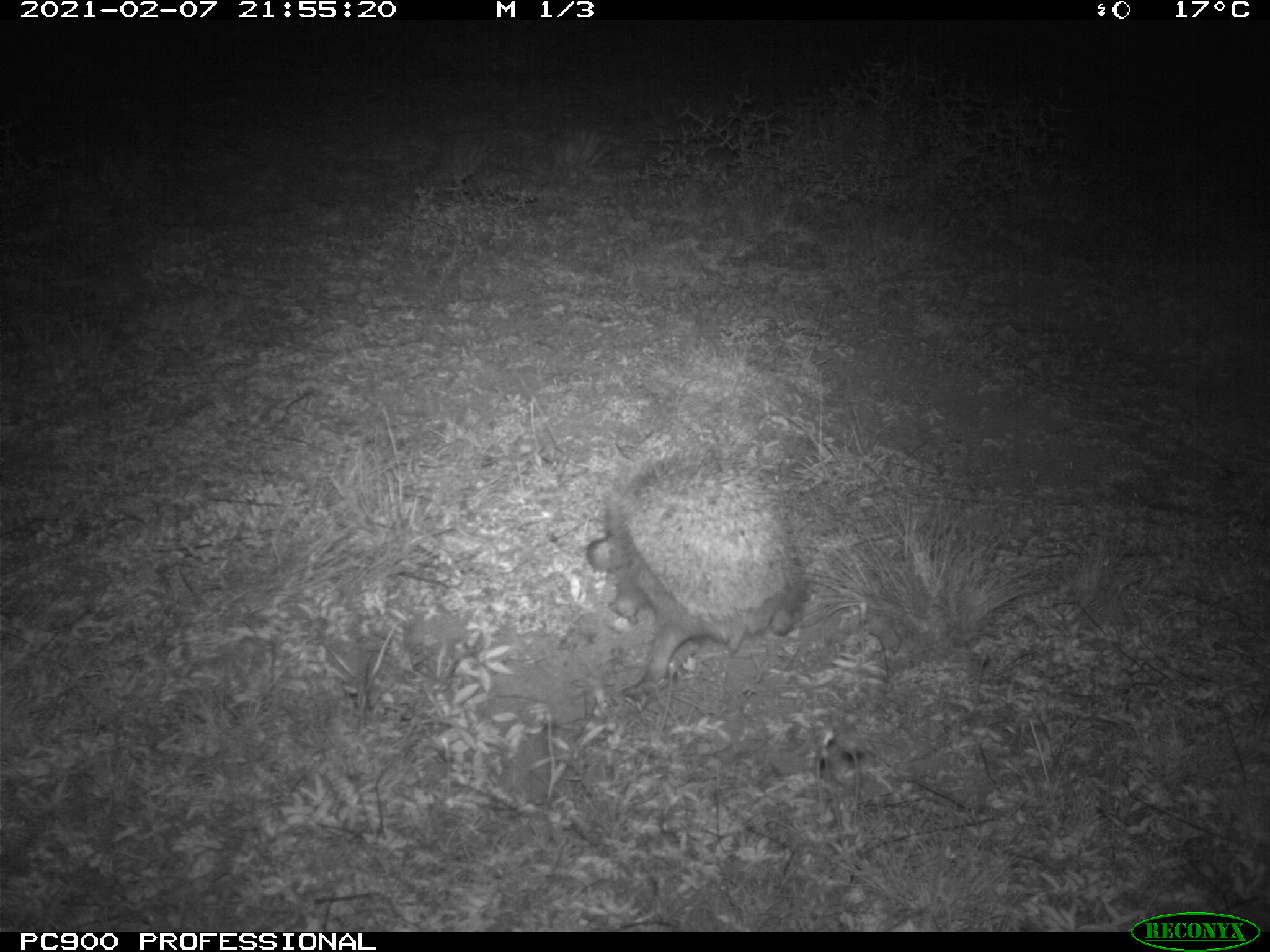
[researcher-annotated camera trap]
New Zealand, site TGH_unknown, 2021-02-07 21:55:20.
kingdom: Animalia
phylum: Chordata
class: Mammalia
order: Eulipotyphla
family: Erinaceidae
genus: Erinaceus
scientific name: Erinaceus europaeus europaeus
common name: european hedgehog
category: hedgehog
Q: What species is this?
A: Hedgehog (european hedgehog) (Erinaceus europaeus europaeus).